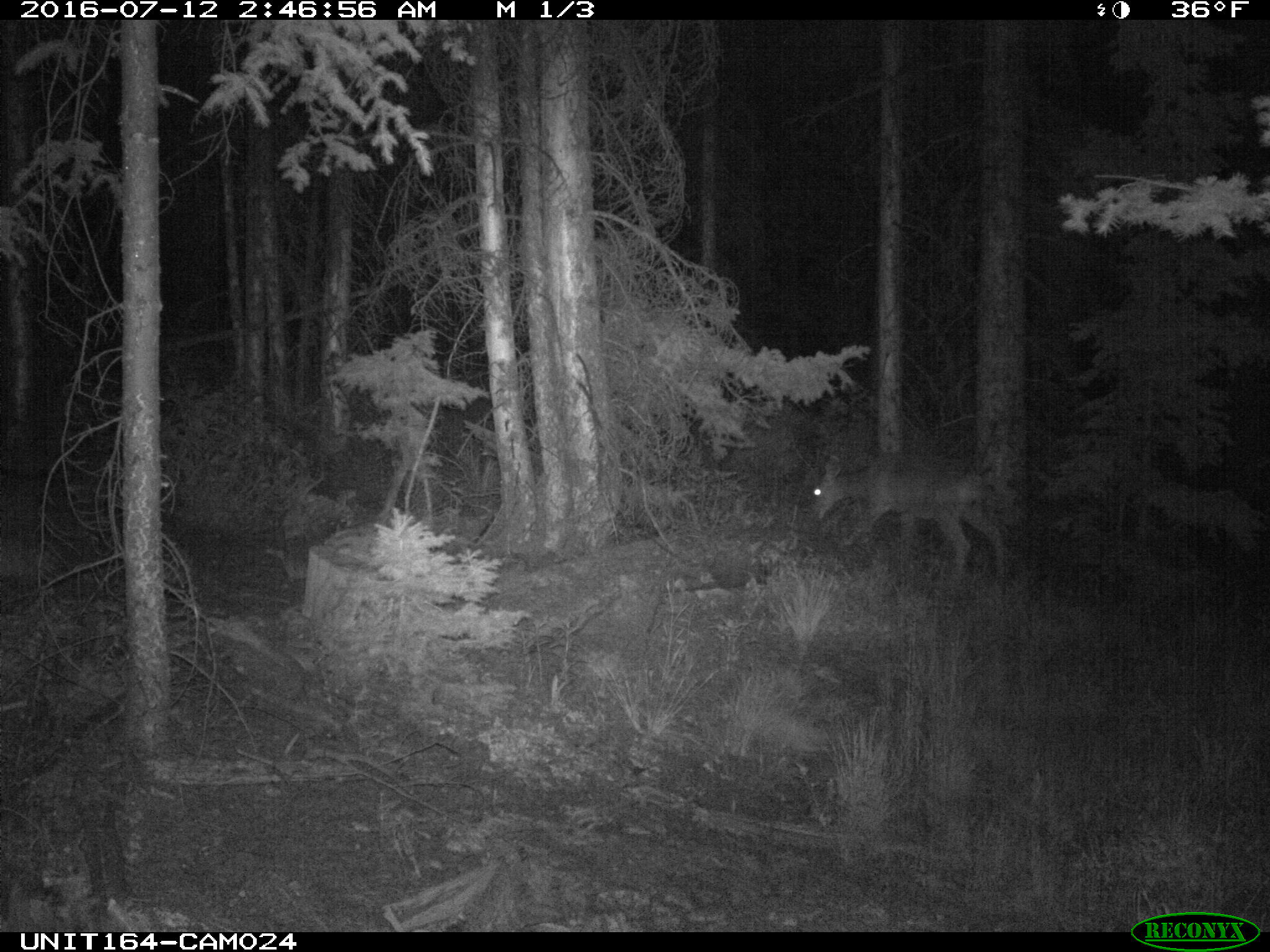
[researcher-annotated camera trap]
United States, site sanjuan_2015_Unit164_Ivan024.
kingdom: Animalia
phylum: Chordata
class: Mammalia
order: Artiodactyla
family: Cervidae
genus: Odocoileus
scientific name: Odocoileus hemionus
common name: mule deer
Odocoileus hemionus (mule deer).